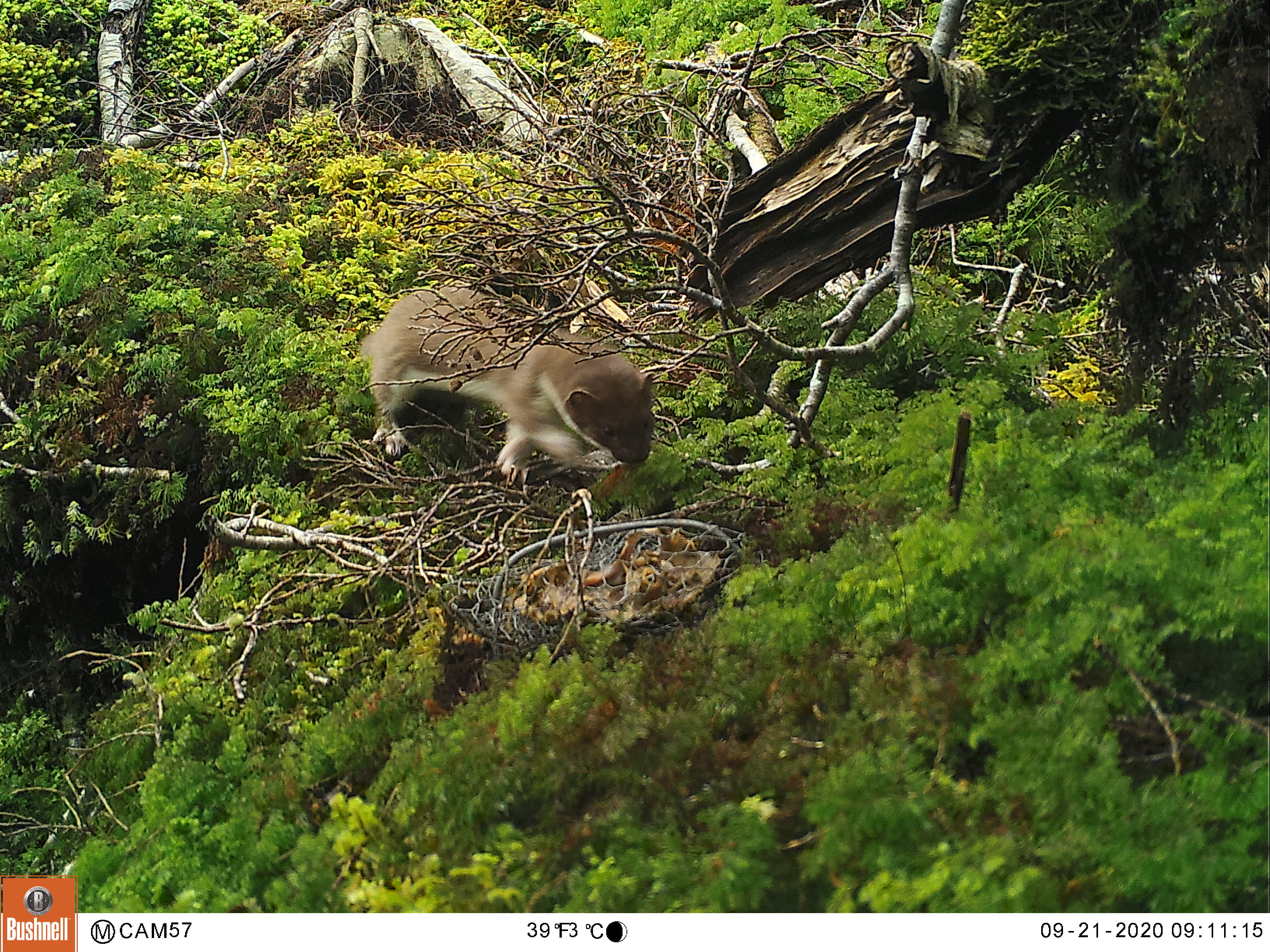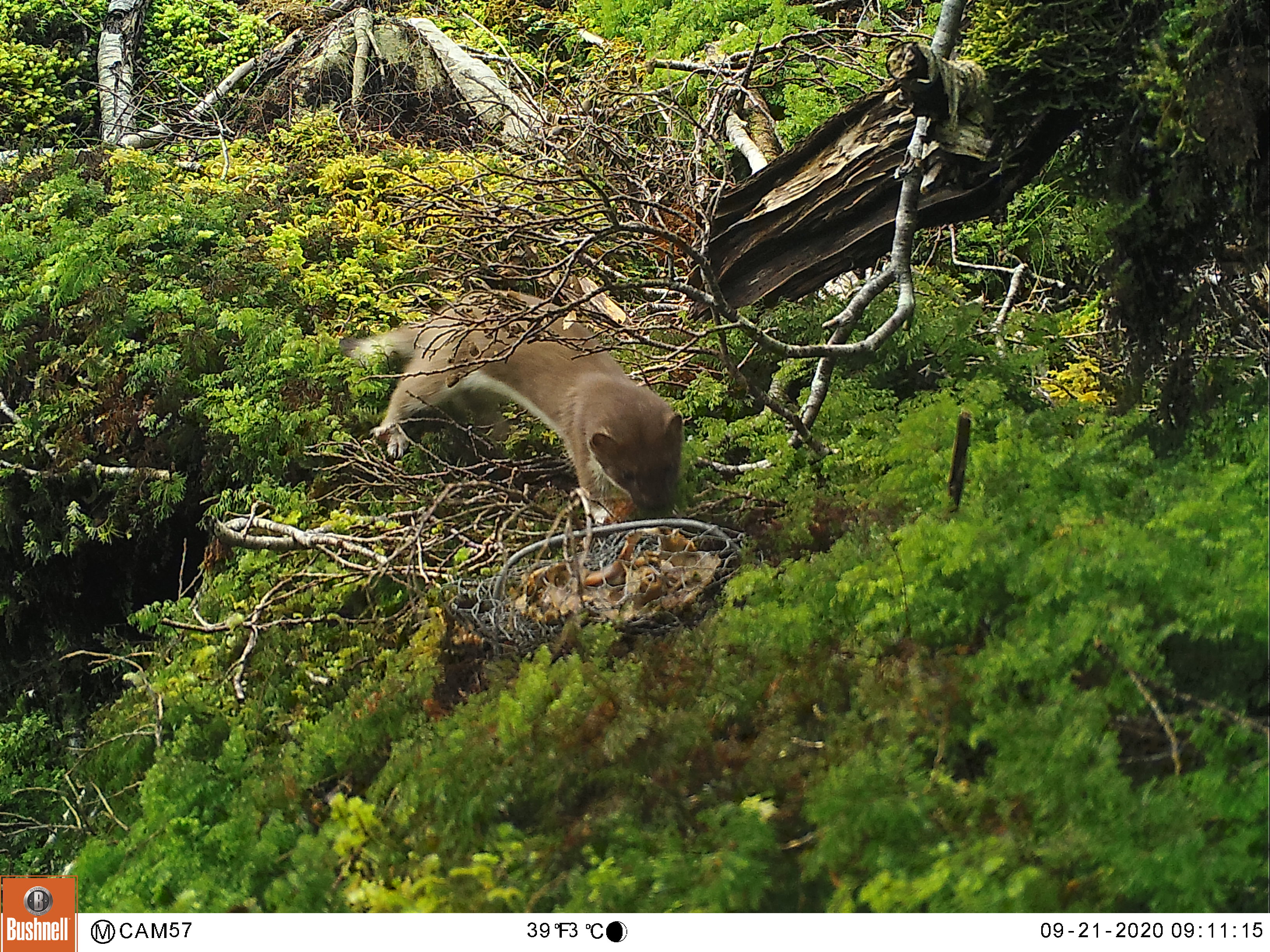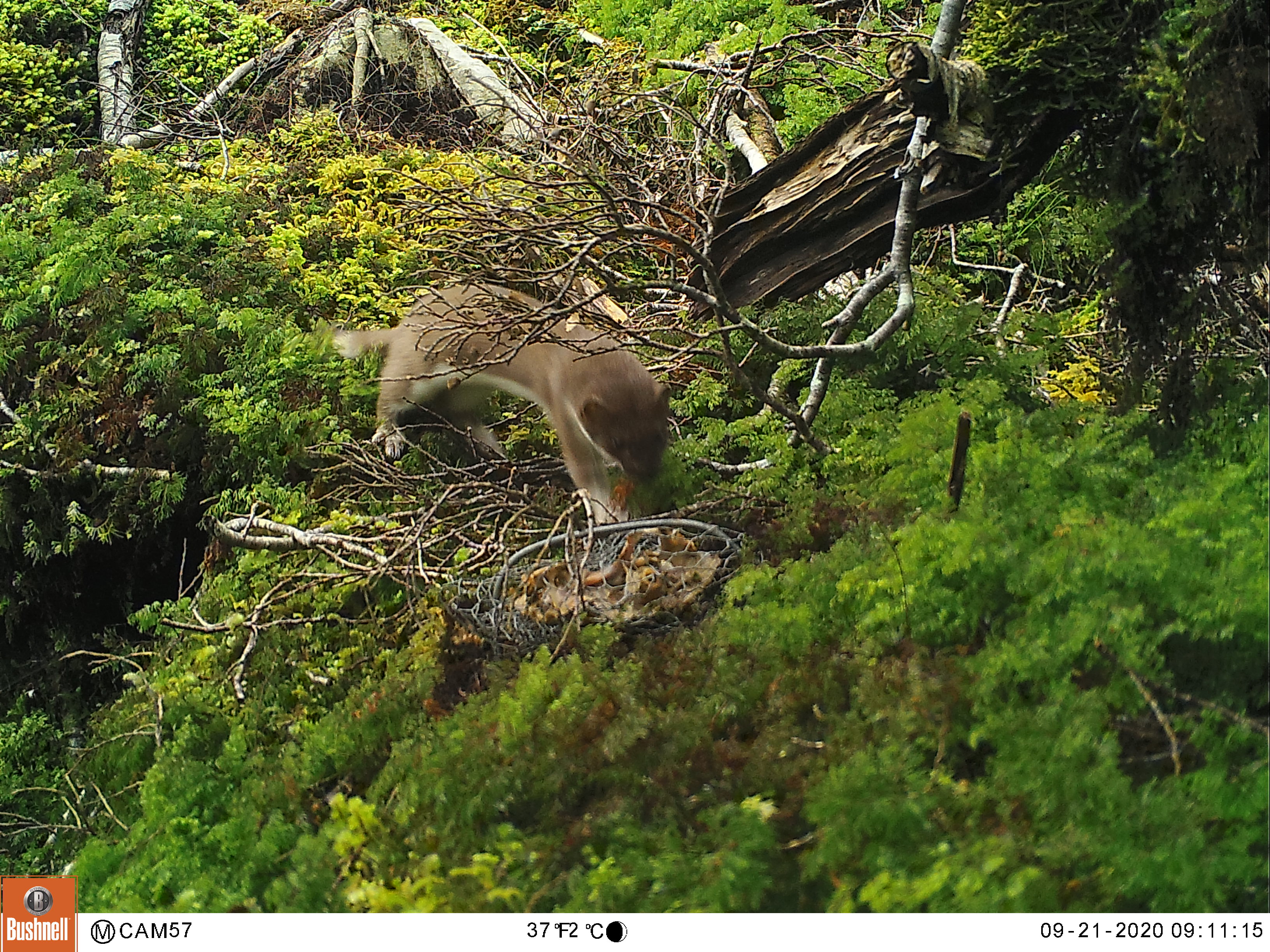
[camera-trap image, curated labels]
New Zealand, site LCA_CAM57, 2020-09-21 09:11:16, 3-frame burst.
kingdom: Animalia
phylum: Chordata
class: Mammalia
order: Carnivora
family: Mustelidae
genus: Mustela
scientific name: Mustela erminea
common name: stoat